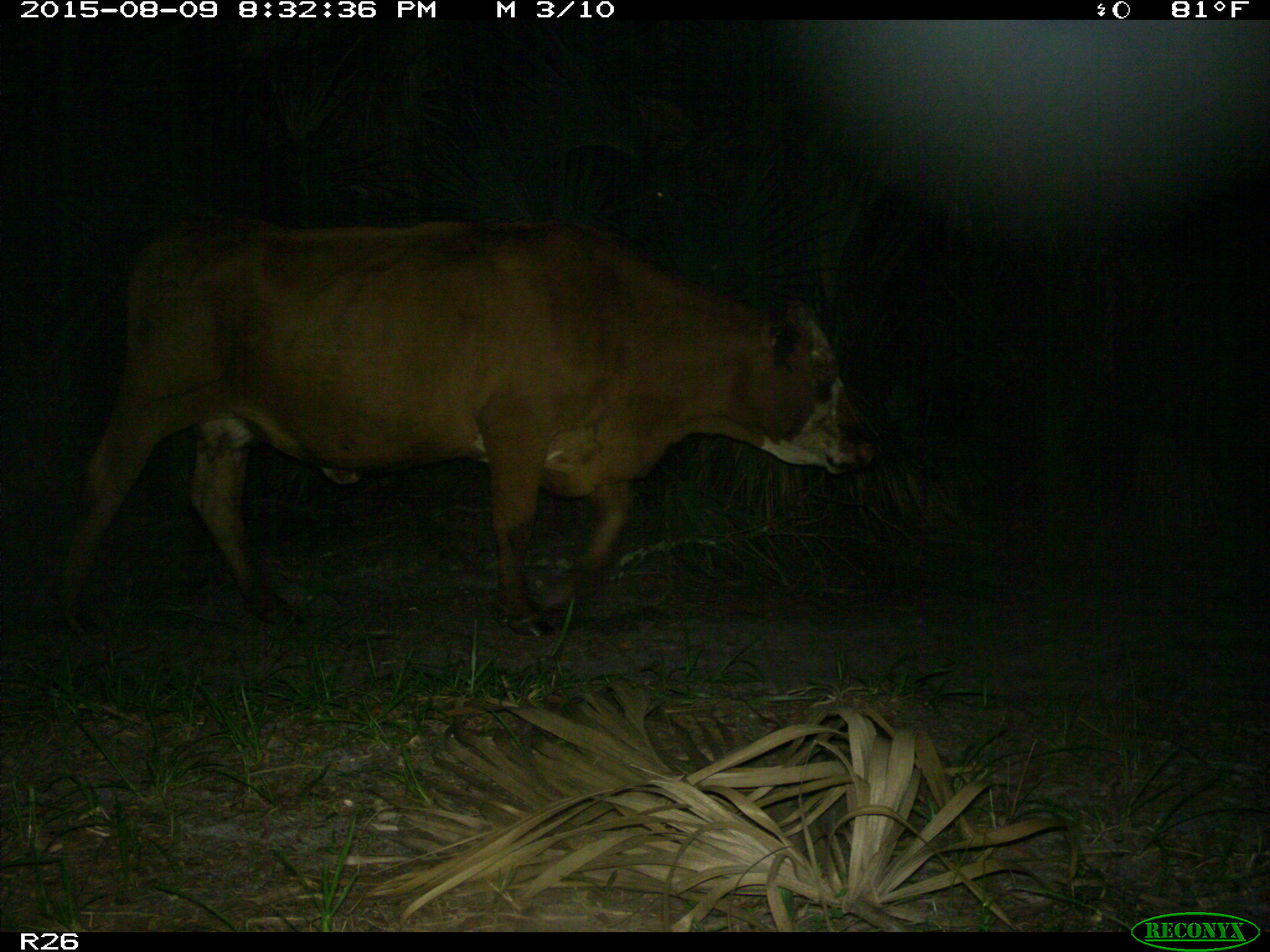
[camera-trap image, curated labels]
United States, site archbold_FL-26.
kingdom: Animalia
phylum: Chordata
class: Mammalia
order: Artiodactyla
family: Bovidae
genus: Bos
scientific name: Bos taurus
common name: domestic cow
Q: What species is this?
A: Bos taurus (domestic cow).